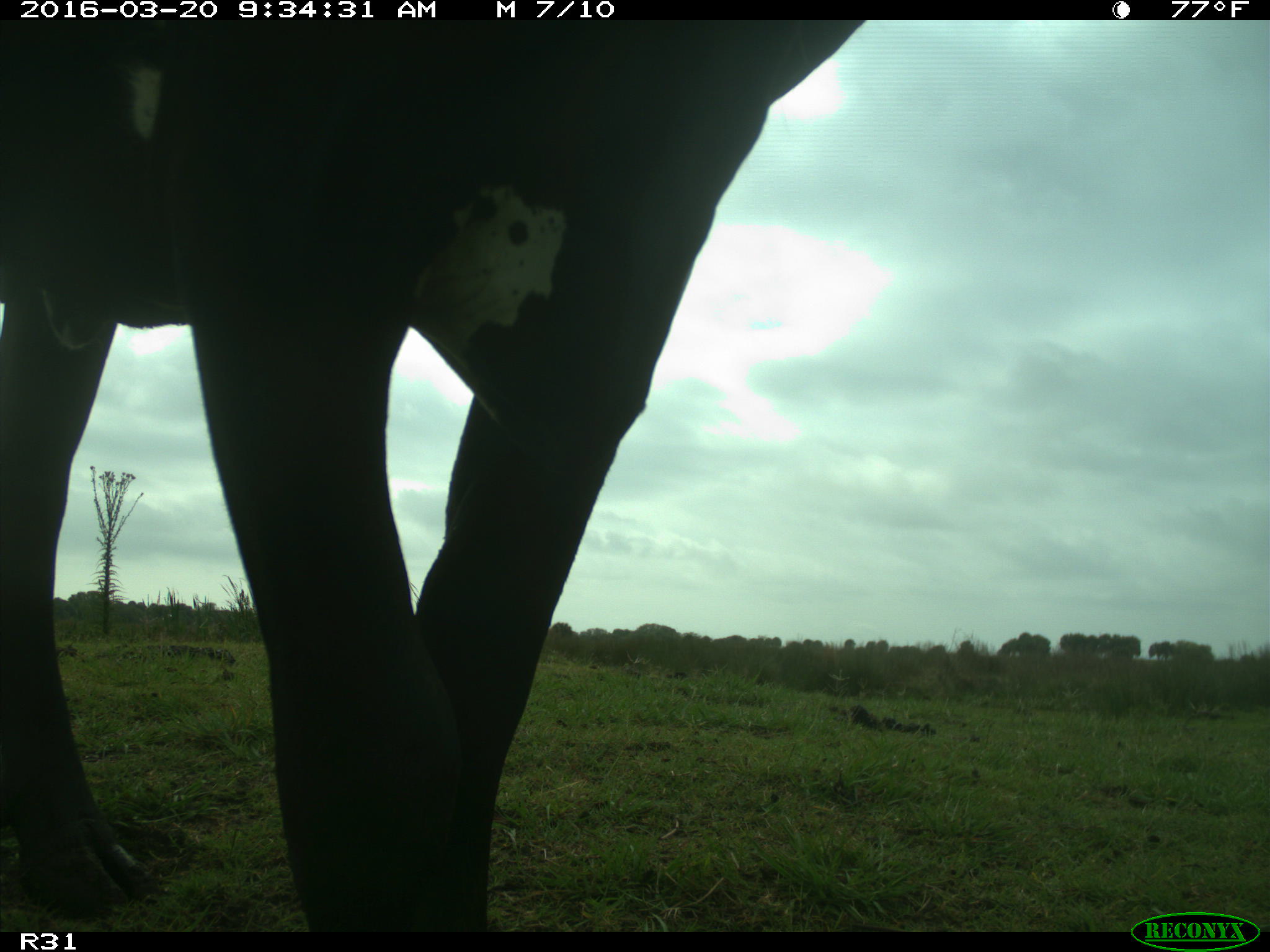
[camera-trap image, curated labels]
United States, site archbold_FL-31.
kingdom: Animalia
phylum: Chordata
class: Mammalia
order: Artiodactyla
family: Bovidae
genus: Bos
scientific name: Bos taurus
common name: domestic cow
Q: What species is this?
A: Bos taurus (domestic cow).